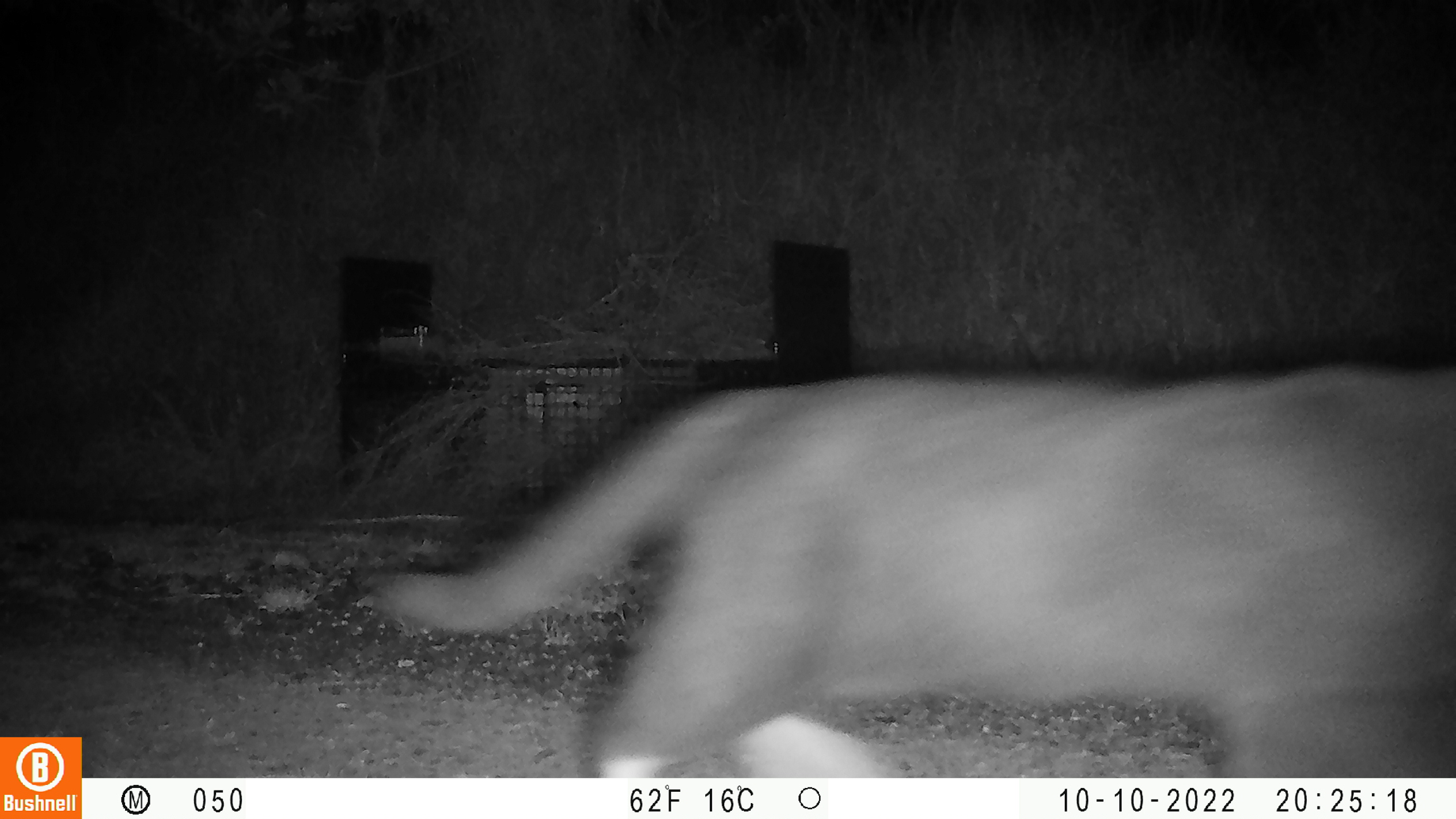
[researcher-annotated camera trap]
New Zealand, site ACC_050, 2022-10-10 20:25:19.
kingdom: Animalia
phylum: Chordata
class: Mammalia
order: Carnivora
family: Felidae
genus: Felis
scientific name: Felis catus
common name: domestic cat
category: cat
Cat (domestic cat) (Felis catus).